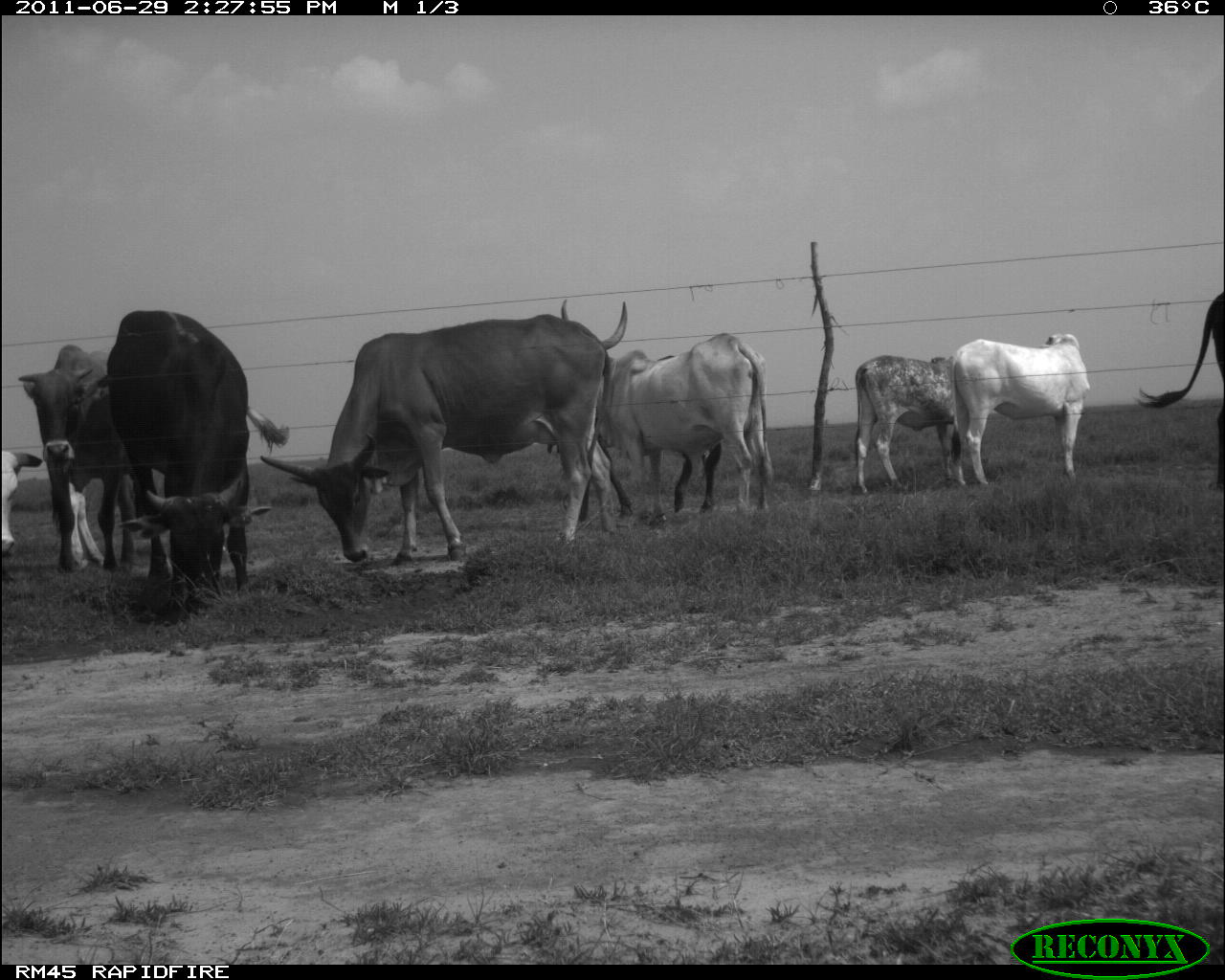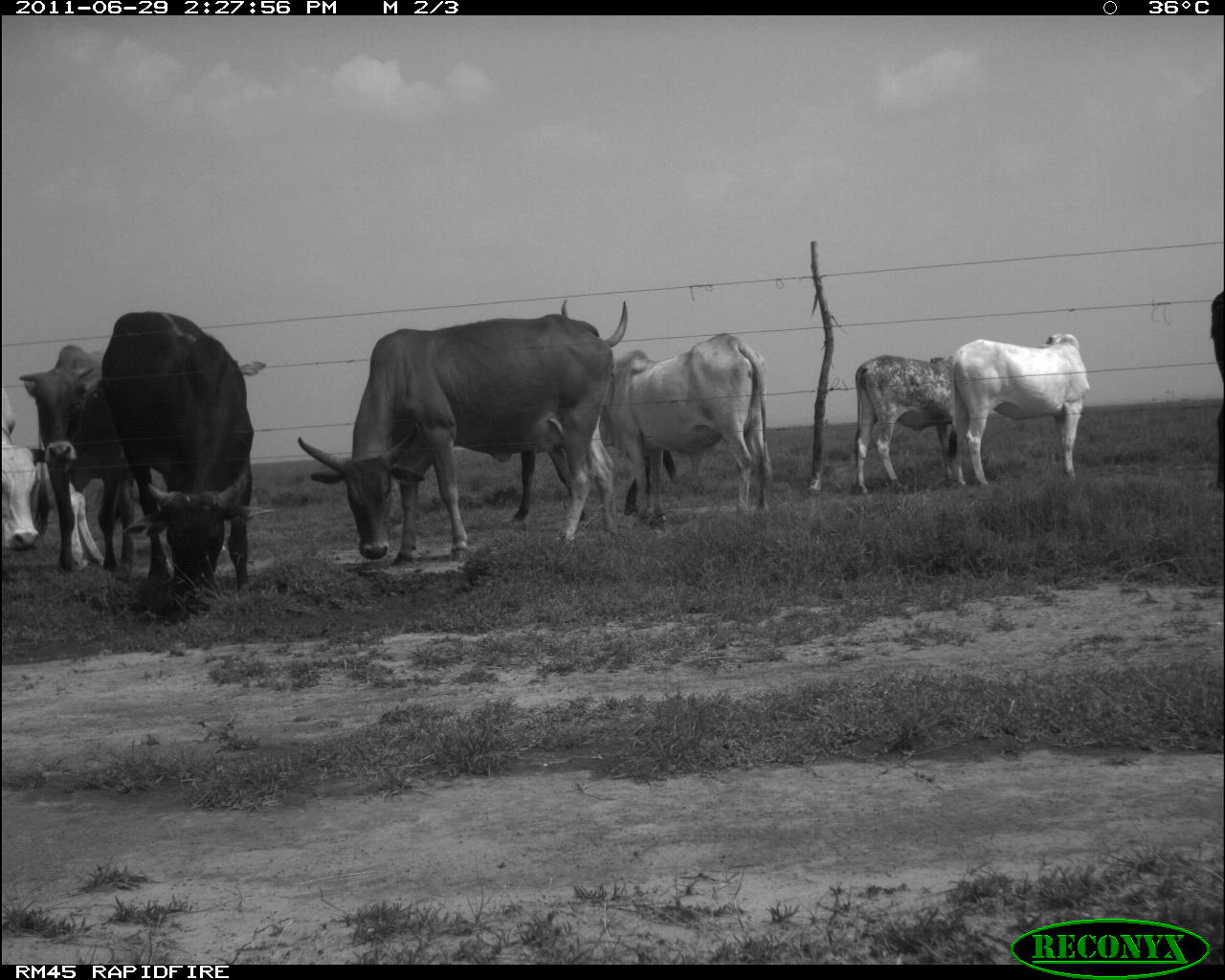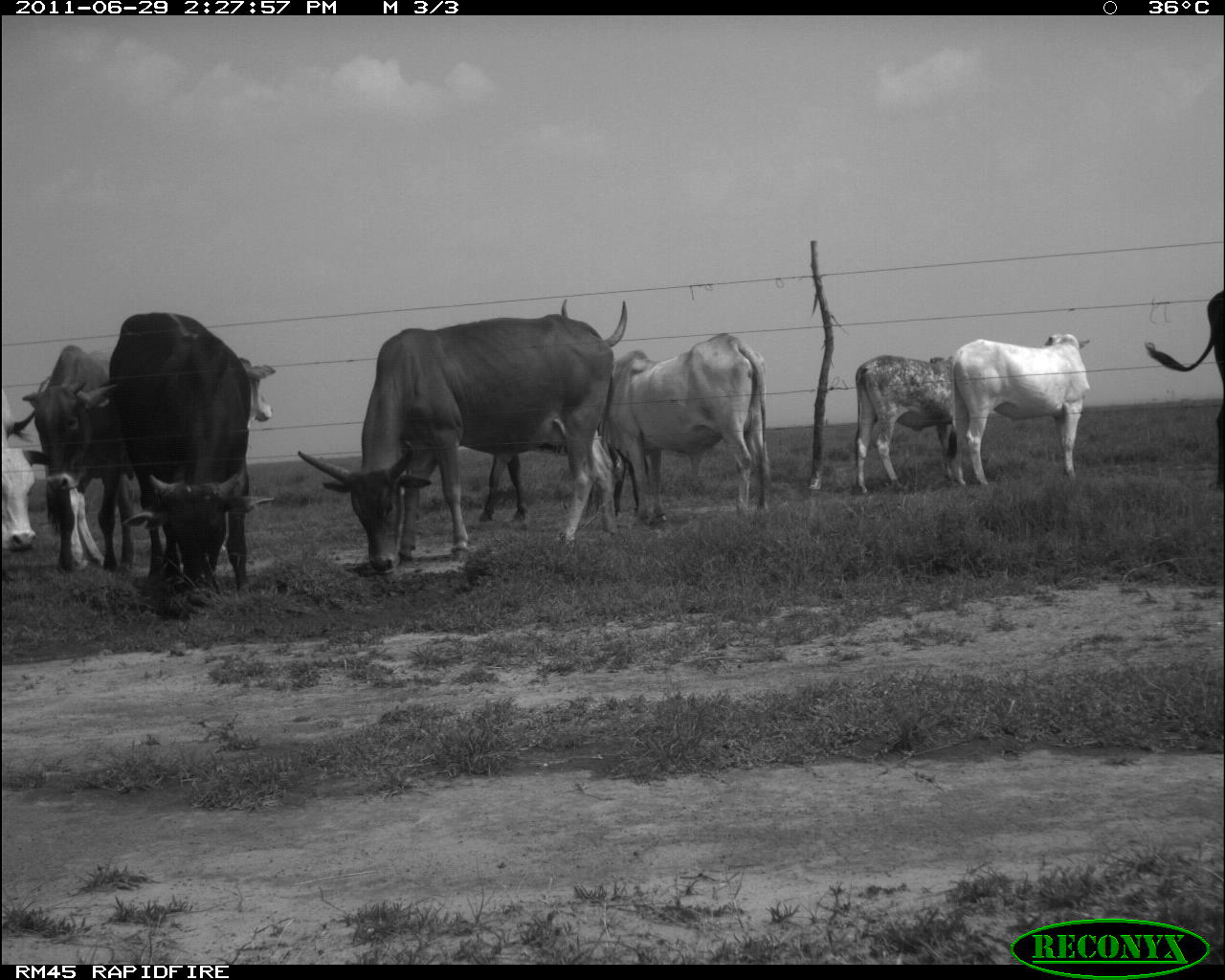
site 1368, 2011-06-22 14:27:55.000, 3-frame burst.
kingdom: Animalia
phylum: Chordata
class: Mammalia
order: Artiodactyla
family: Bovidae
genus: Bos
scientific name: Bos taurus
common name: domestic cattle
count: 9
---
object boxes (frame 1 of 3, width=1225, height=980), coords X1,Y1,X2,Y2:
bos taurus: 255,309,619,566; 14,337,292,574; 102,308,272,619; 558,296,776,531; 948,330,1093,486; 1129,287,1224,490; 851,353,957,497; 0,435,46,562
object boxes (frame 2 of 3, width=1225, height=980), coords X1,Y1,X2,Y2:
bos taurus: 294,310,618,567; 90,310,258,619; 559,294,776,527; 942,330,1093,489; 18,342,109,574; 850,349,961,499; 507,431,677,521; 0,382,49,551; 1203,287,1225,494; 233,359,270,386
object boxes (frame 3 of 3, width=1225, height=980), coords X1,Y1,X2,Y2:
bos taurus: 293,308,629,578; 99,308,278,605; 554,295,774,527; 18,340,140,575; 945,331,1094,490; 1139,285,1224,492; 851,351,961,495; 477,449,637,534; 0,388,49,558; 237,352,279,434